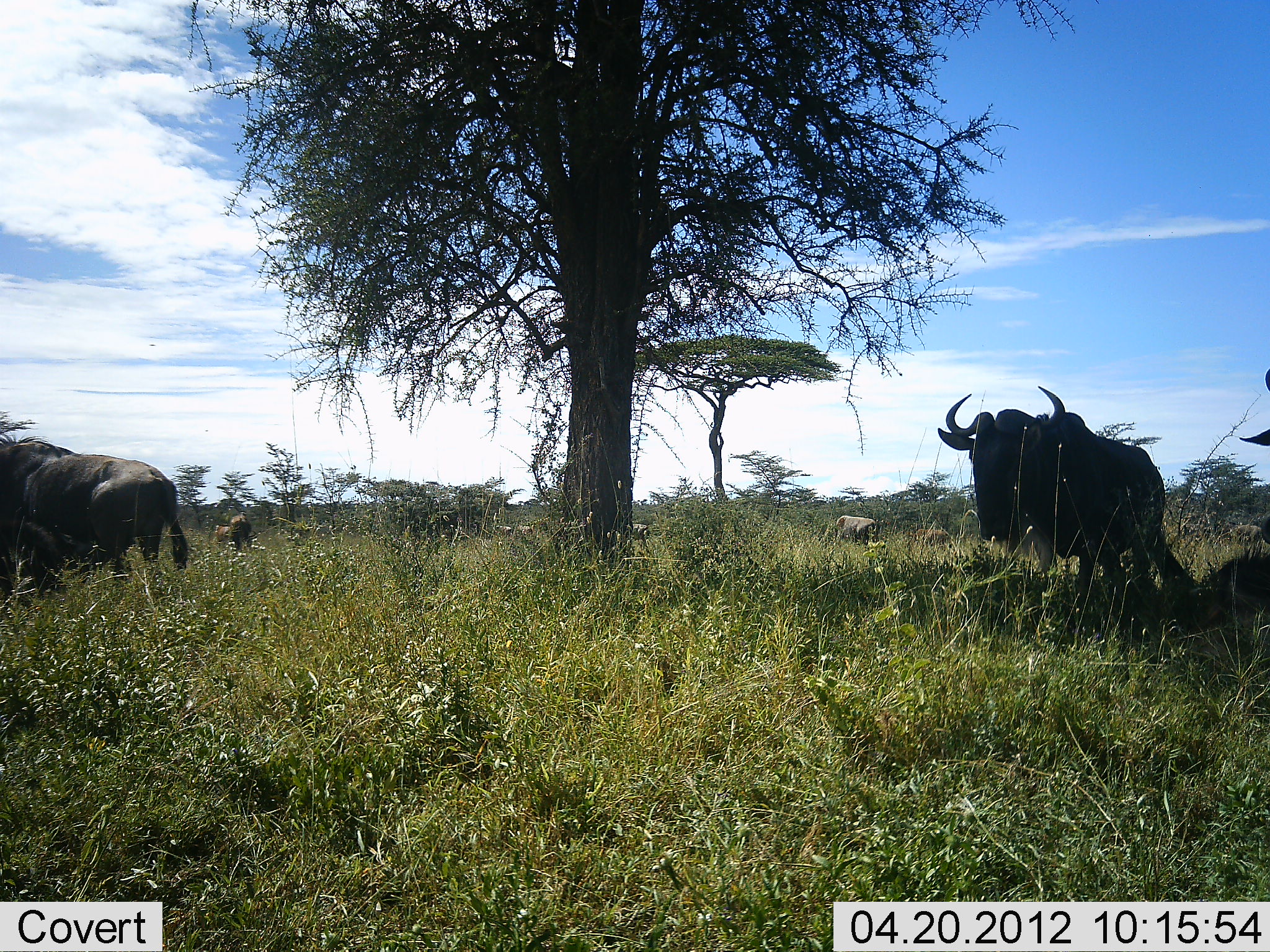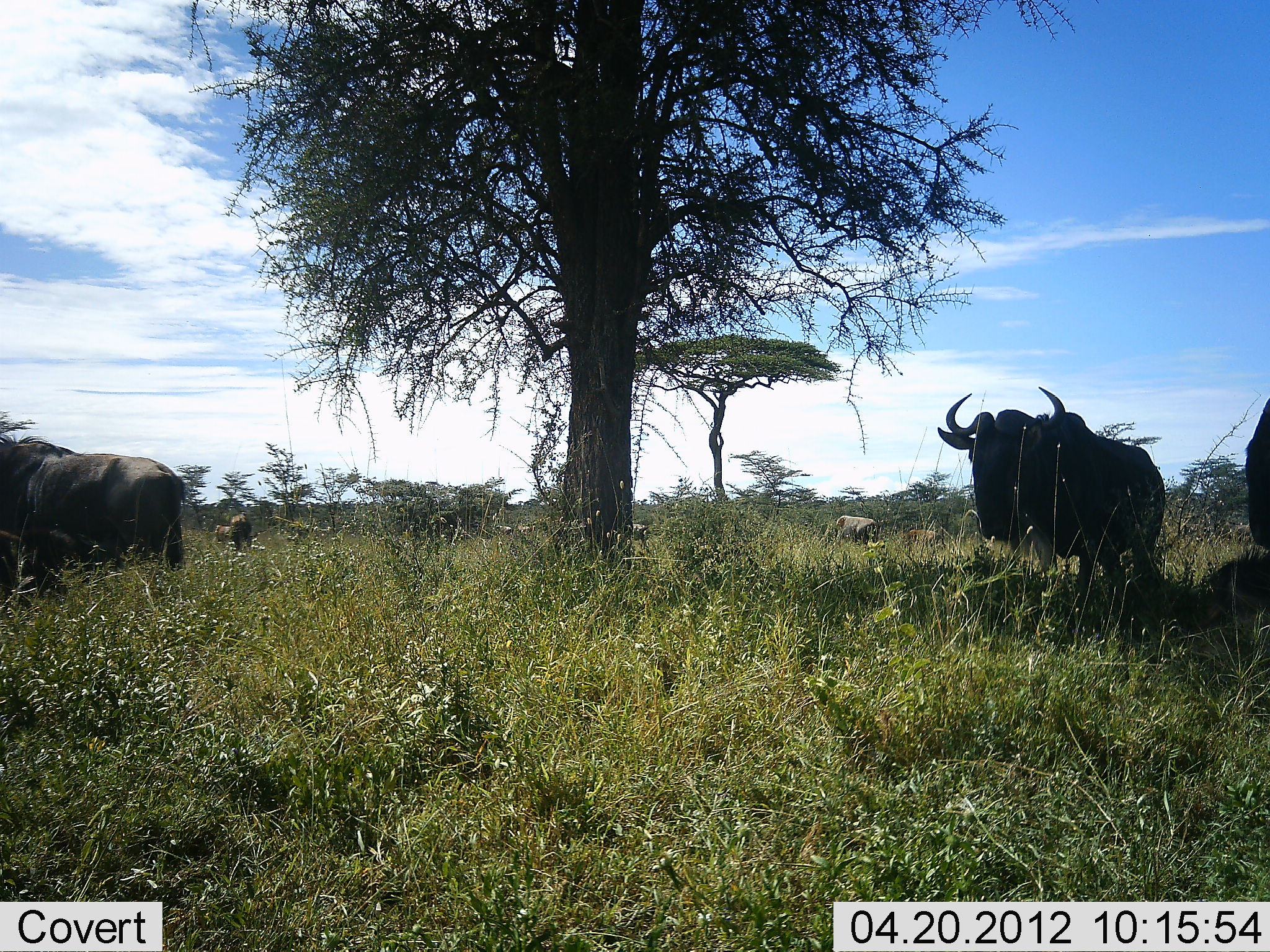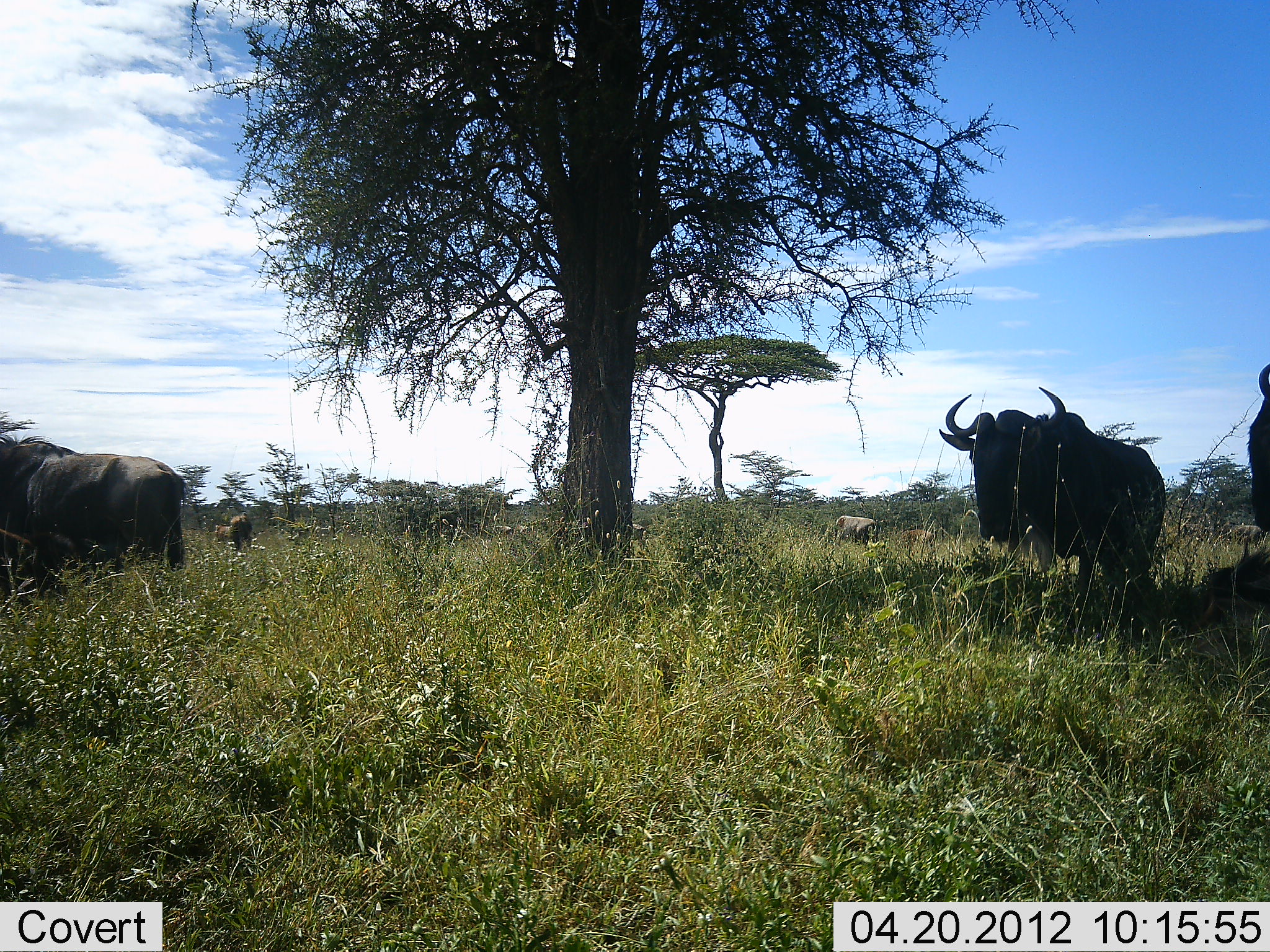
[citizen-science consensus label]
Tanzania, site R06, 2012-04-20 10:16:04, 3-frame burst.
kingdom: Animalia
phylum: Chordata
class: Mammalia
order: Artiodactyla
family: Bovidae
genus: Connochaetes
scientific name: Connochaetes taurinus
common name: blue wildebeest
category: wildebeest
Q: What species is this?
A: Wildebeest (blue wildebeest) (Connochaetes taurinus).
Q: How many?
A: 6.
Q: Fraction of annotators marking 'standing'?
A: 86%.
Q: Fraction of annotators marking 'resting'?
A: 18%.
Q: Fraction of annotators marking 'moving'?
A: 18%.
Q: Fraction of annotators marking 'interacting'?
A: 0%.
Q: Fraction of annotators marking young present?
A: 9%.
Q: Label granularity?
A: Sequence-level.